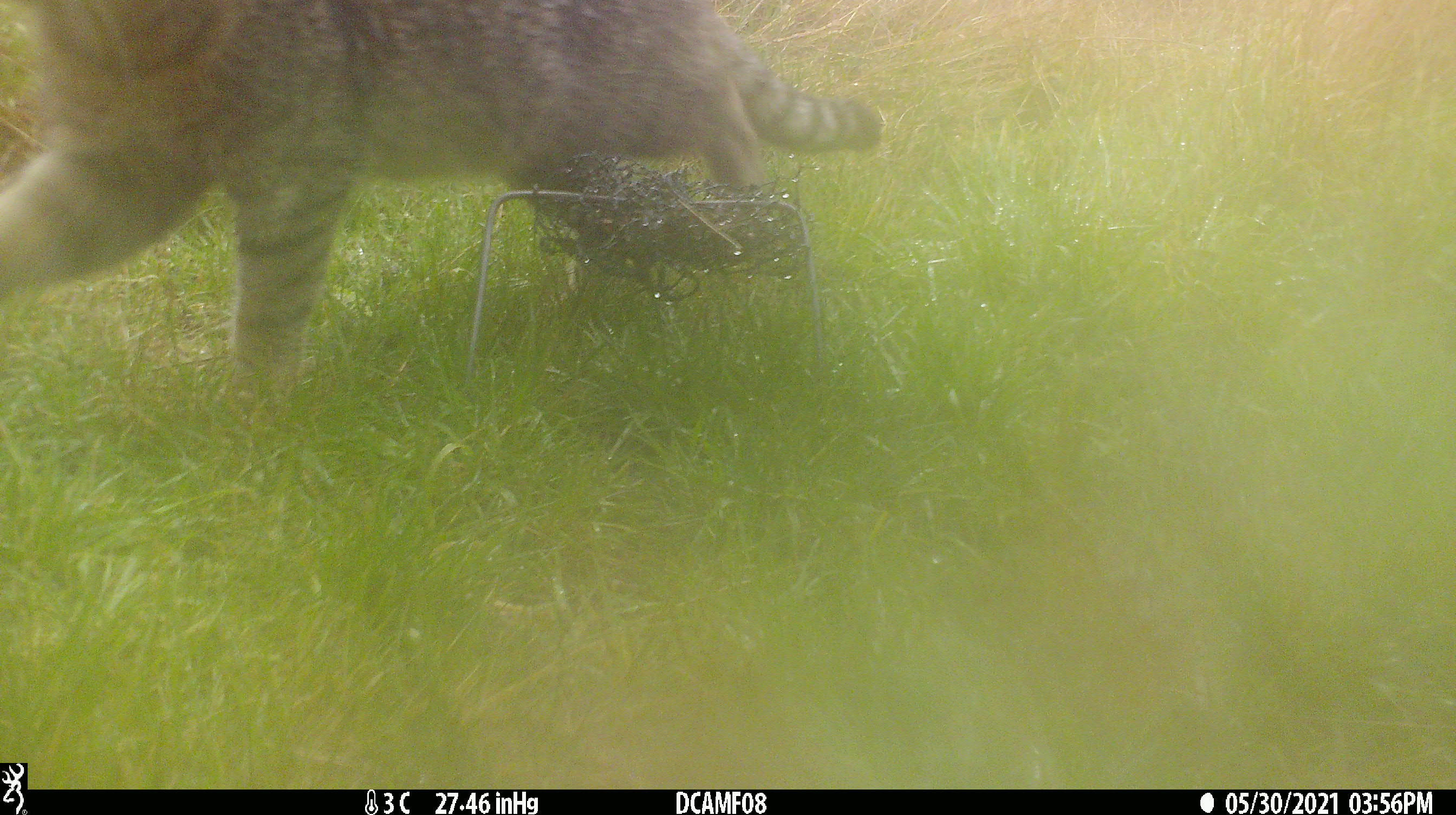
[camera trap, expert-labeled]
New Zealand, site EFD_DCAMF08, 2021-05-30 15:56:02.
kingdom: Animalia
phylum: Chordata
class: Mammalia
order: Carnivora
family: Felidae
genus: Felis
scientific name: Felis catus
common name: domestic cat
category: cat